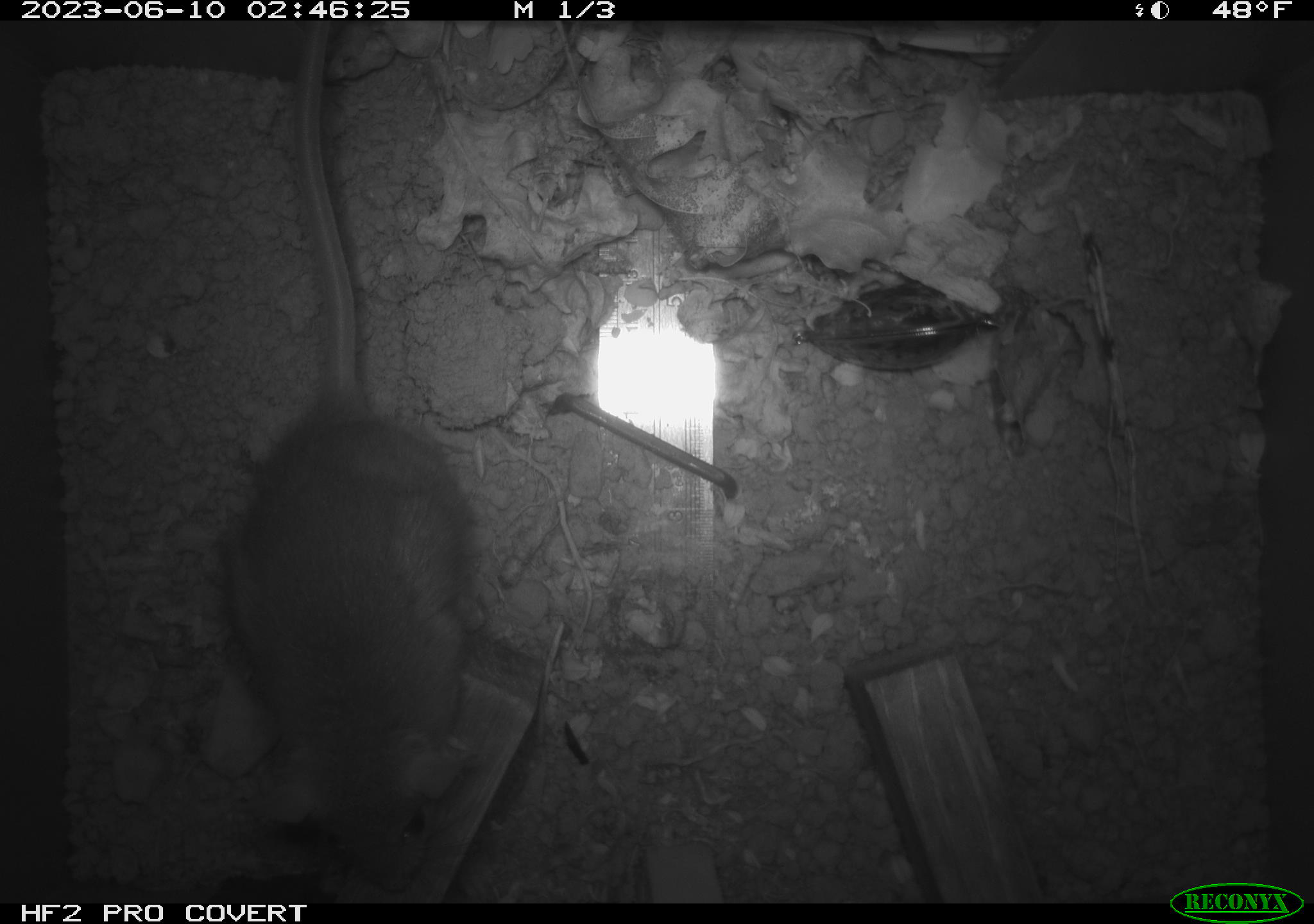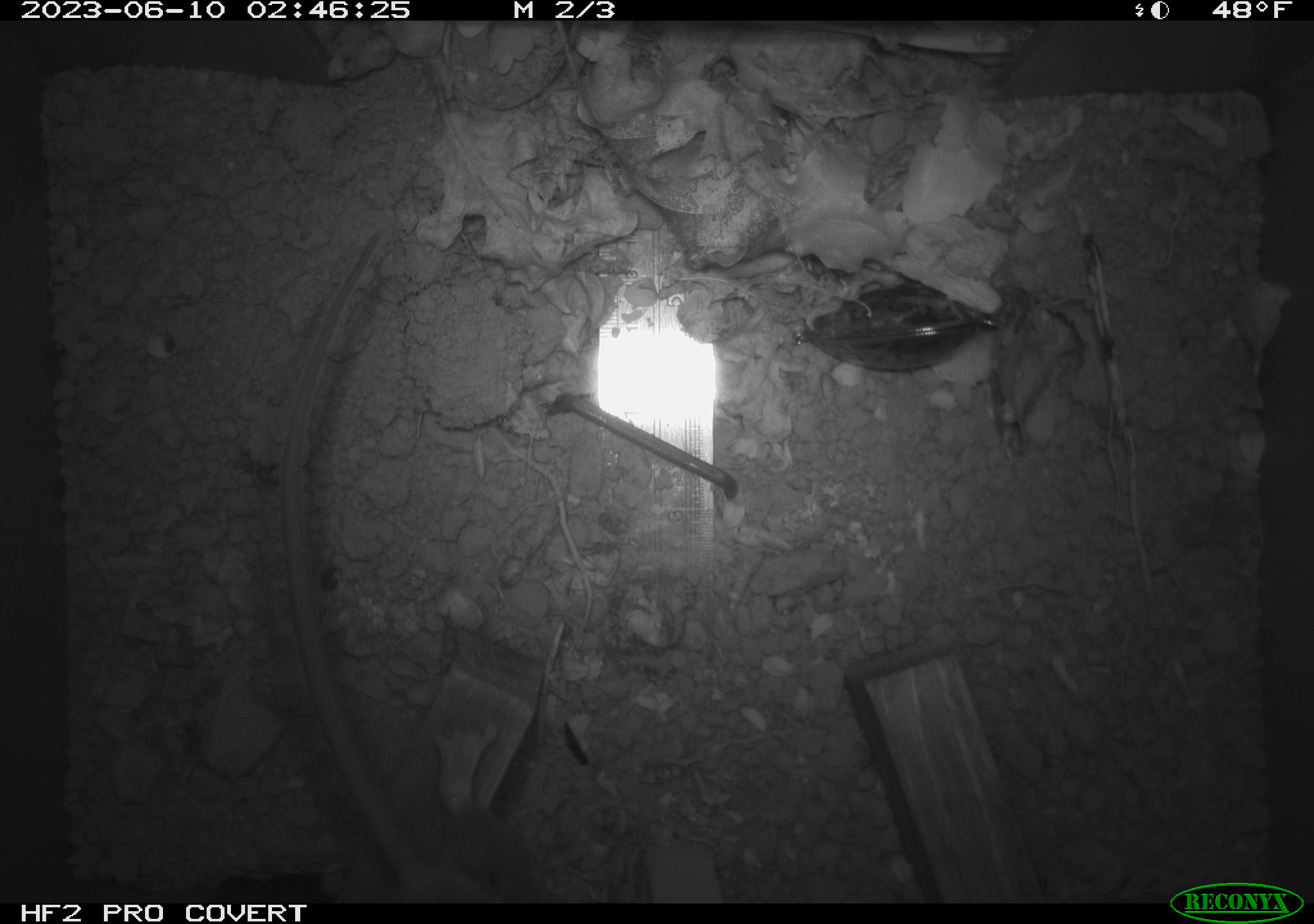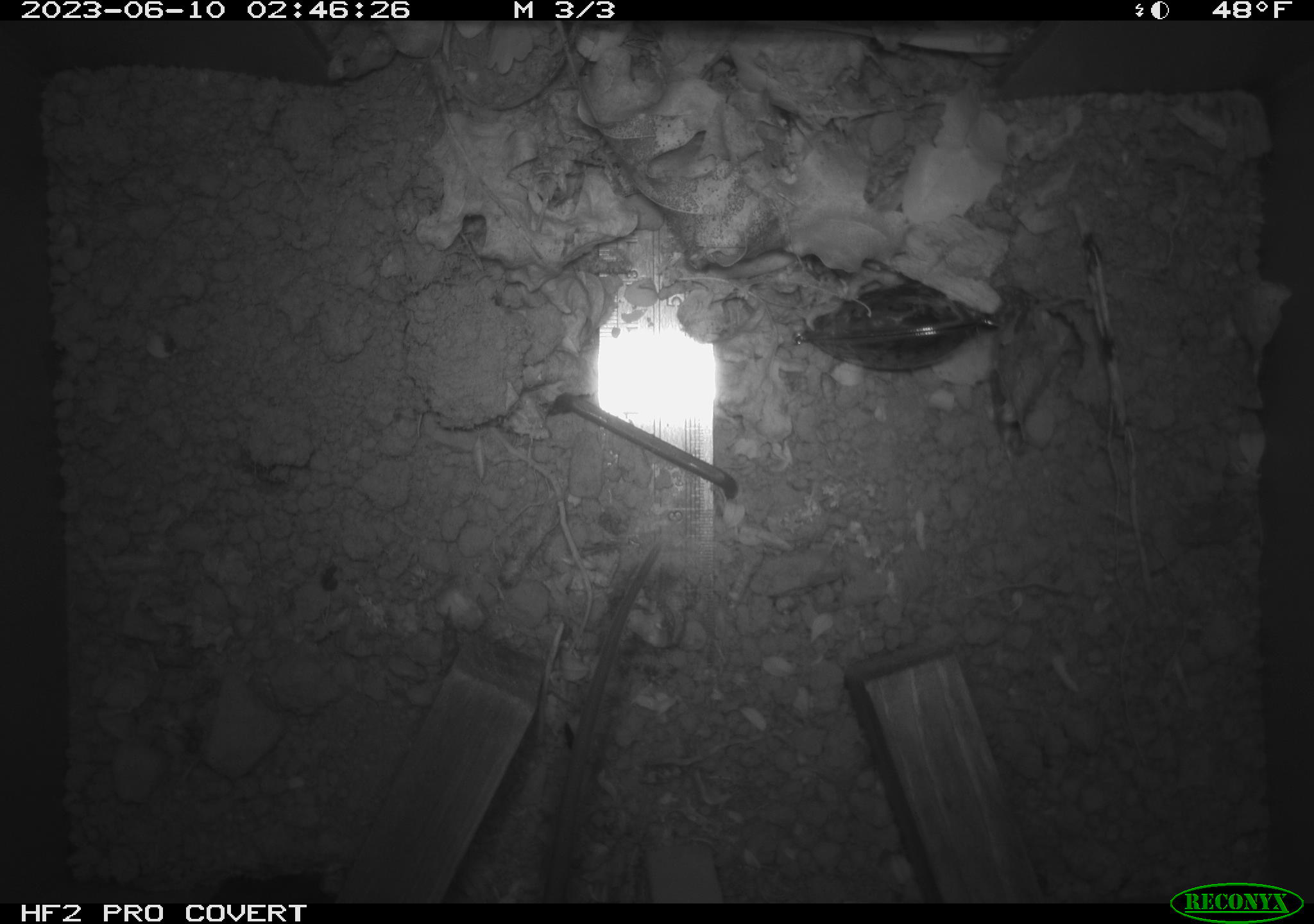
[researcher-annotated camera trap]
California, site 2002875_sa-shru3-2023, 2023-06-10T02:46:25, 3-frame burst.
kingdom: Animalia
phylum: Chordata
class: Mammalia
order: Rodentia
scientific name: Rodentia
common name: mouse species